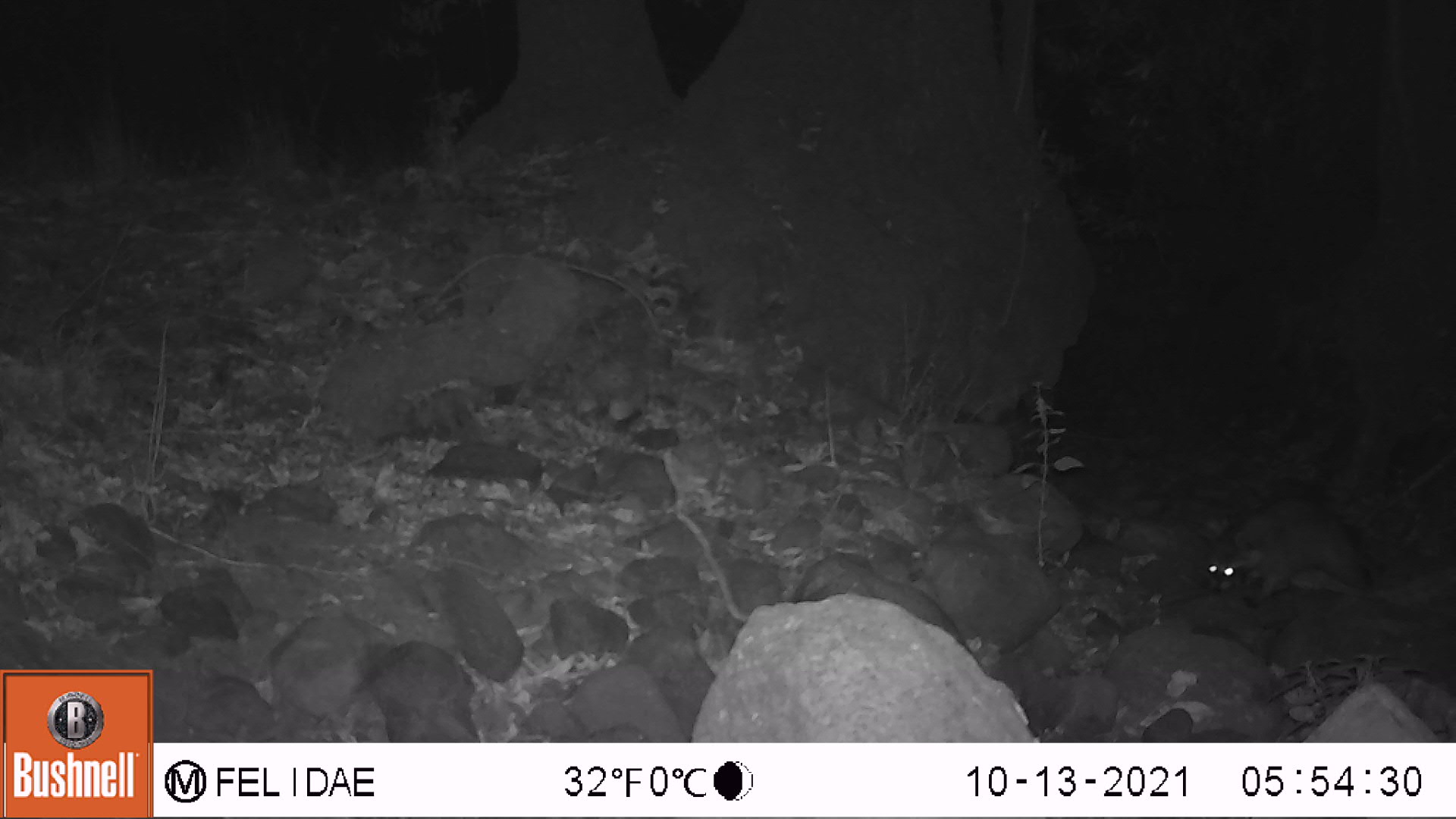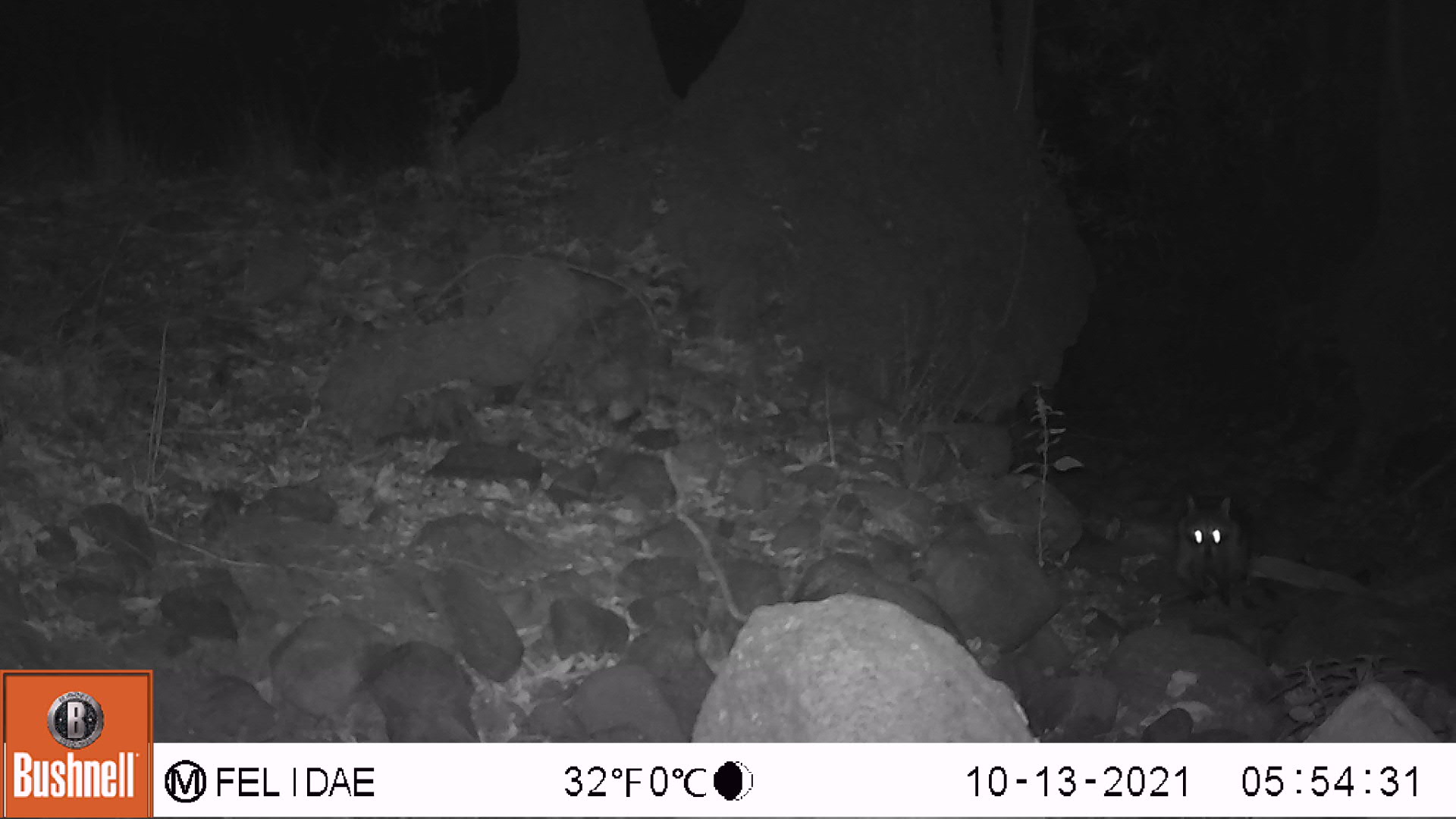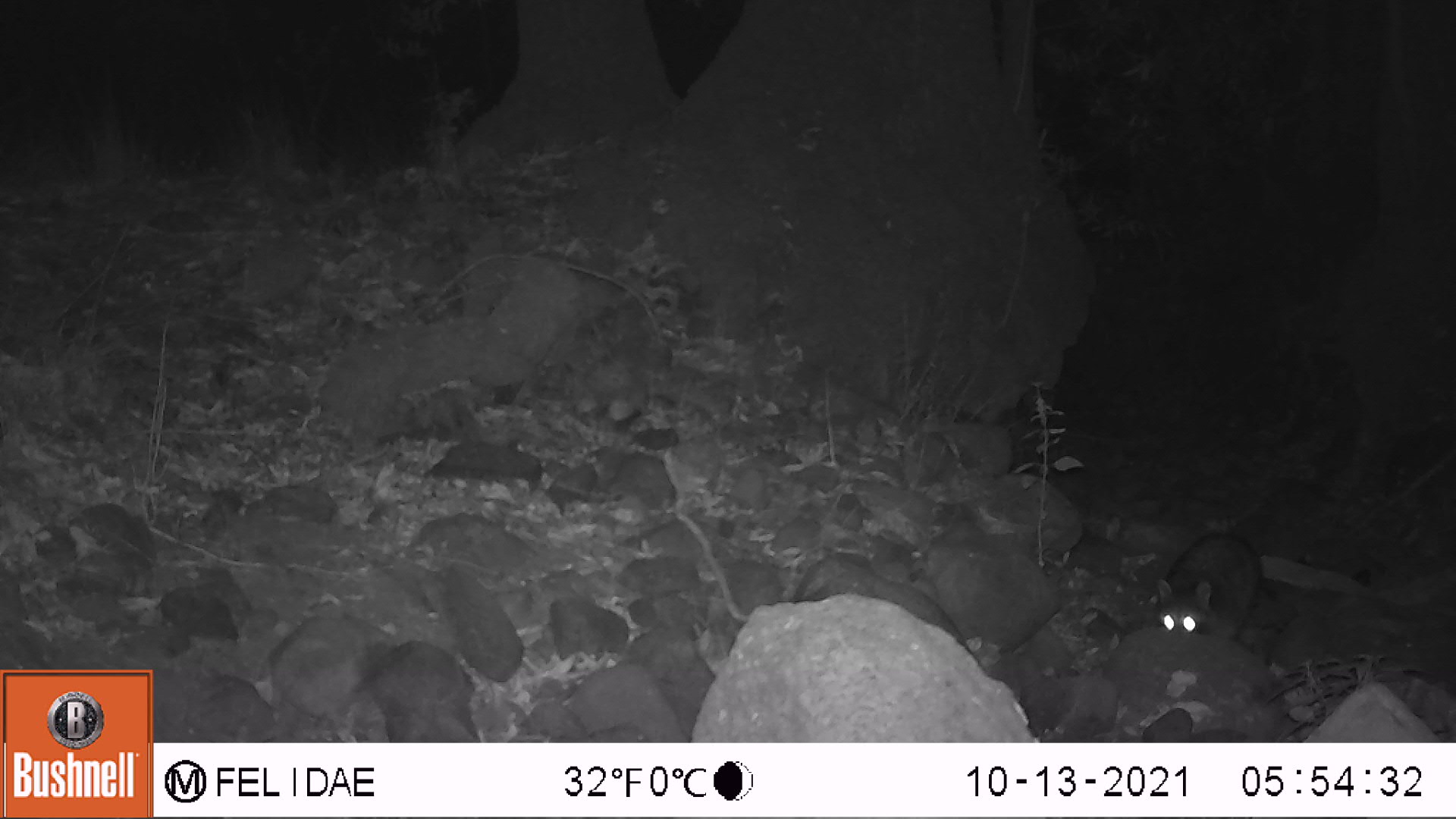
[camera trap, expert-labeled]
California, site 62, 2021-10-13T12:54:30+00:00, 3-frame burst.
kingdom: Animalia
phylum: Chordata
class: Mammalia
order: Carnivora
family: Procyonidae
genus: Procyon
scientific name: Procyon lotor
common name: raccoon